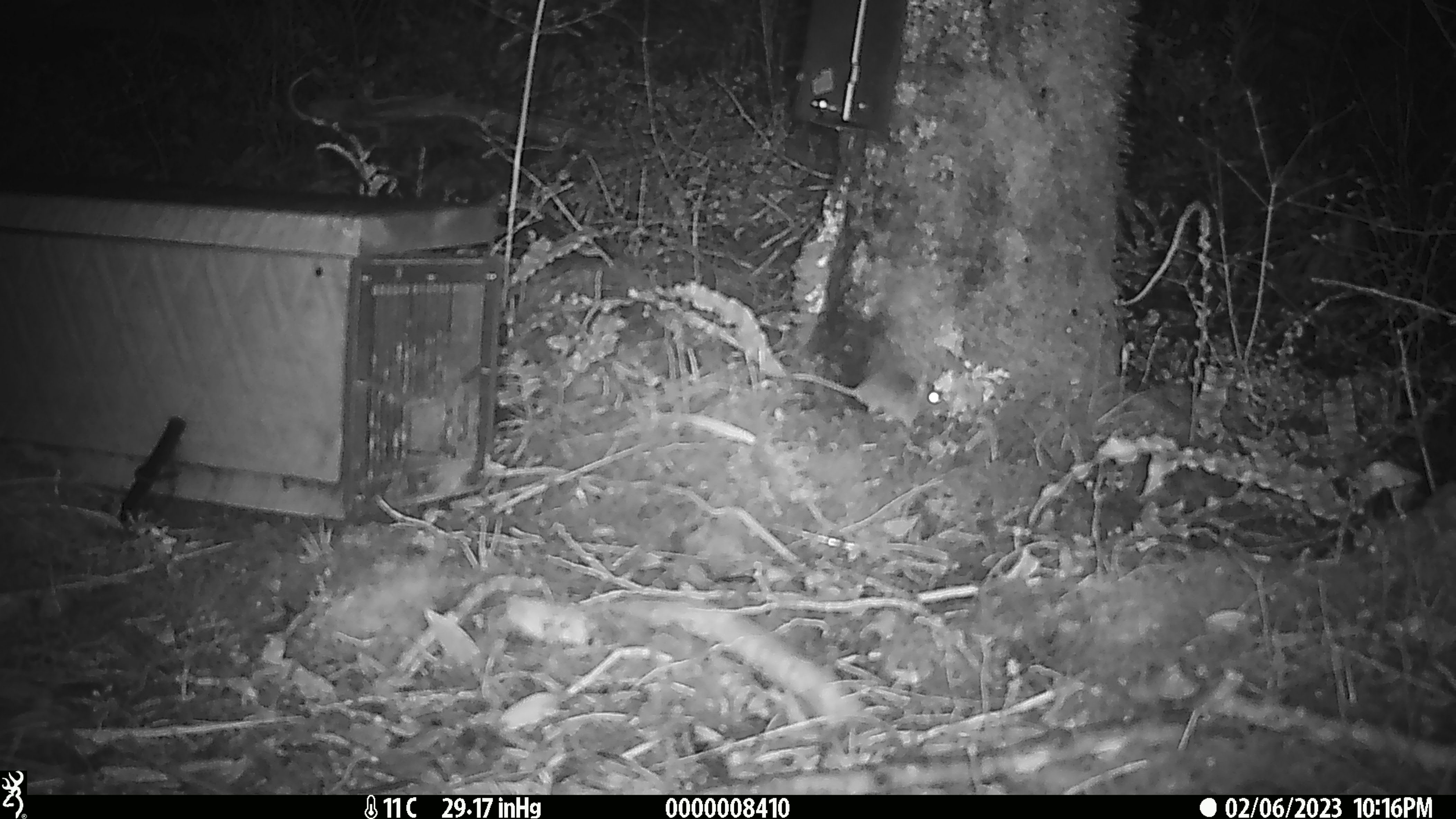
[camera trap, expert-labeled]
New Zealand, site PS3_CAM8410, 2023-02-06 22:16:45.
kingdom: Animalia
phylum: Chordata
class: Mammalia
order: Rodentia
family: Muridae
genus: Mus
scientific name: Mus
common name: mouse